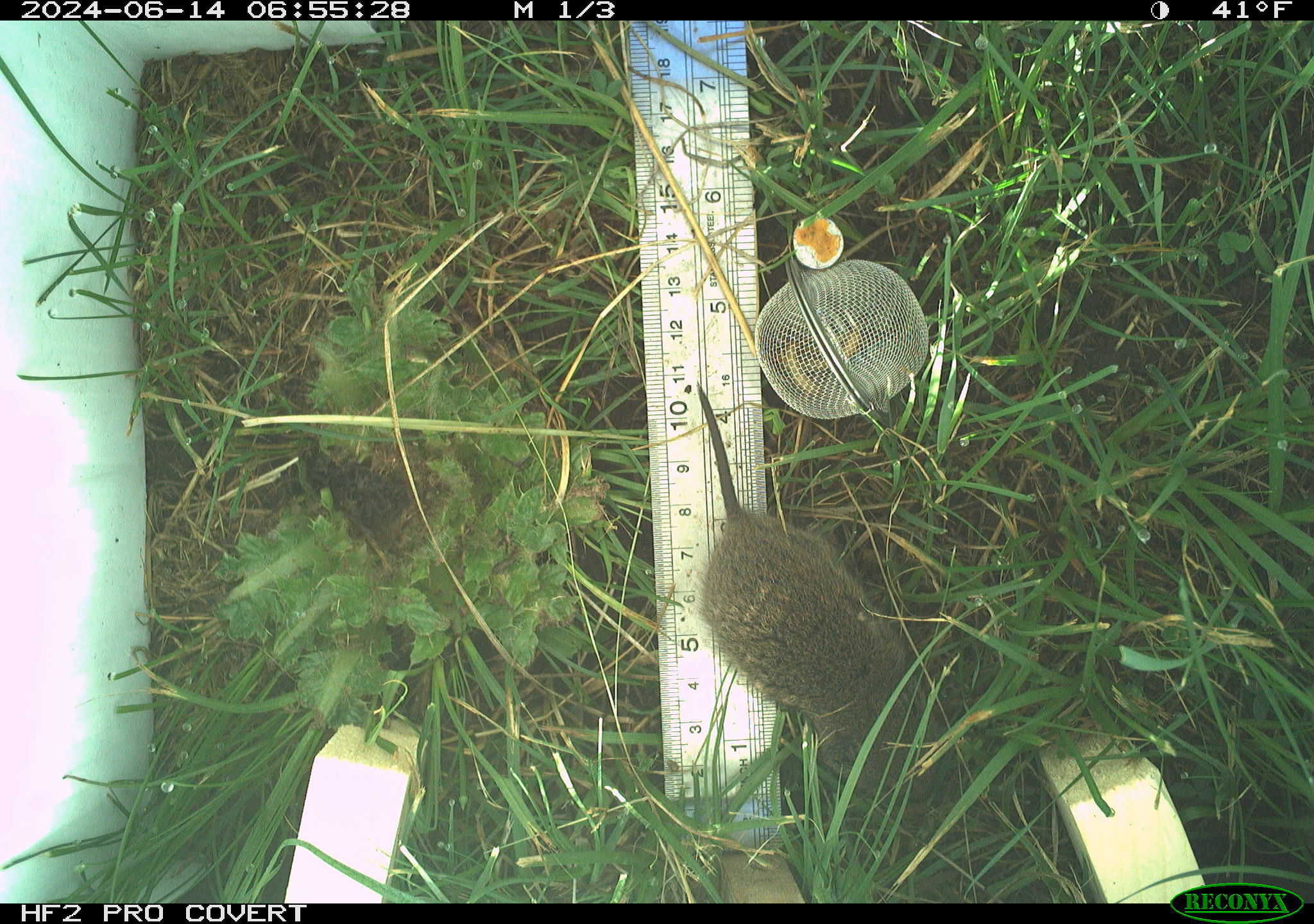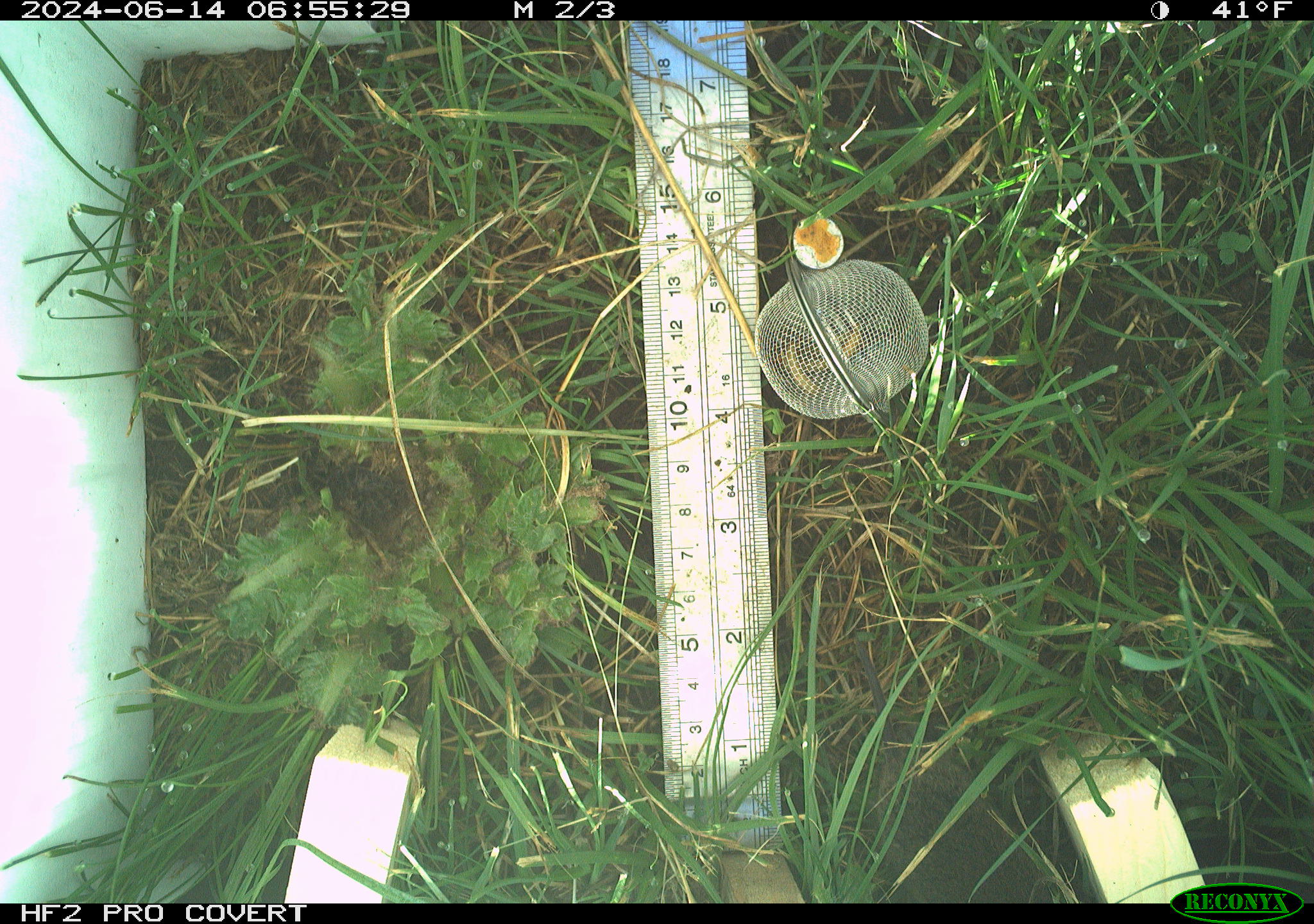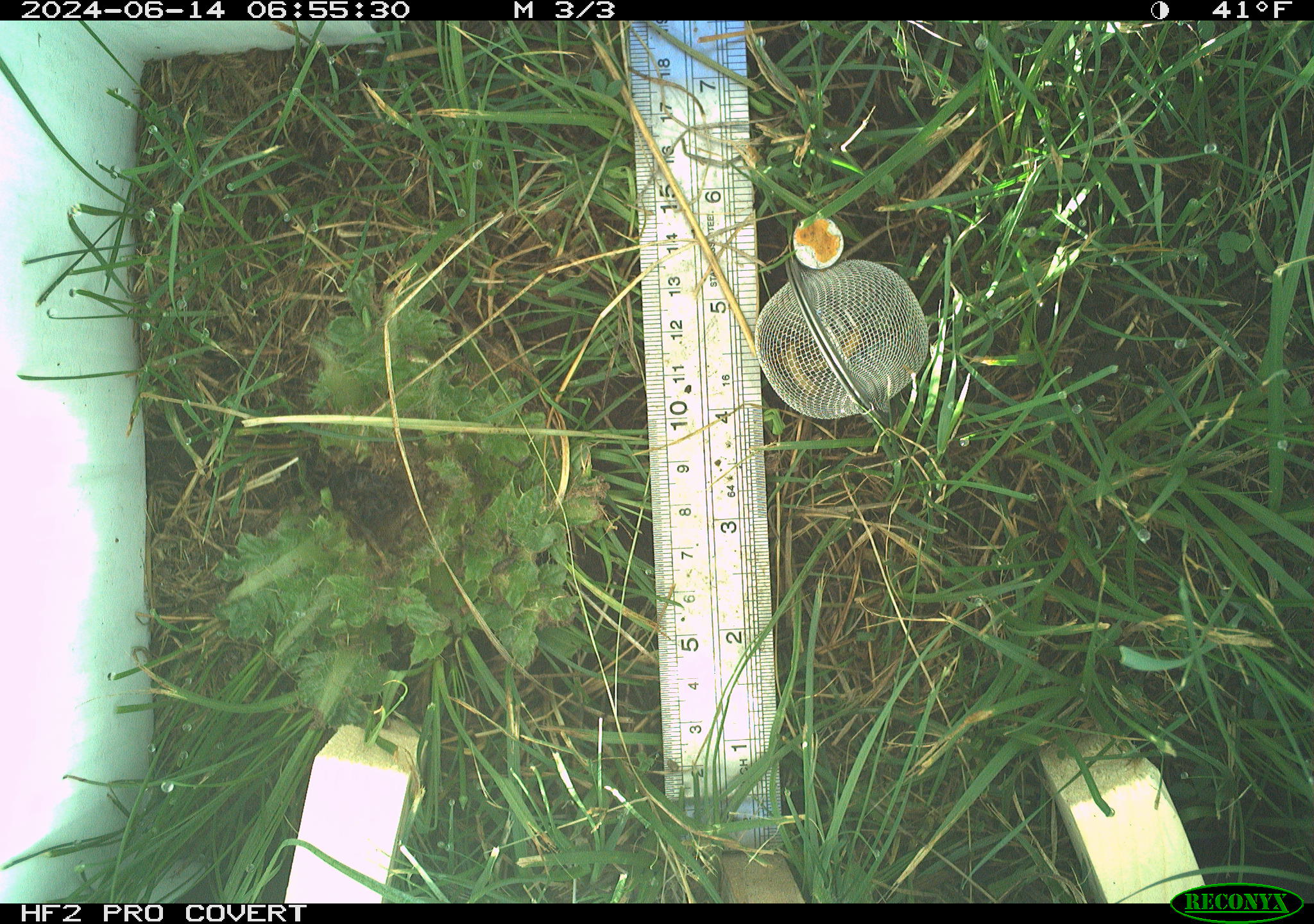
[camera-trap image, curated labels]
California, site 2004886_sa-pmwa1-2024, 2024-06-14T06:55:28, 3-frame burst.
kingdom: Animalia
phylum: Chordata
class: Mammalia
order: Rodentia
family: Cricetidae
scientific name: Arvicolinae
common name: voles, lemmings, and muskrats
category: arvicolinae subfamily